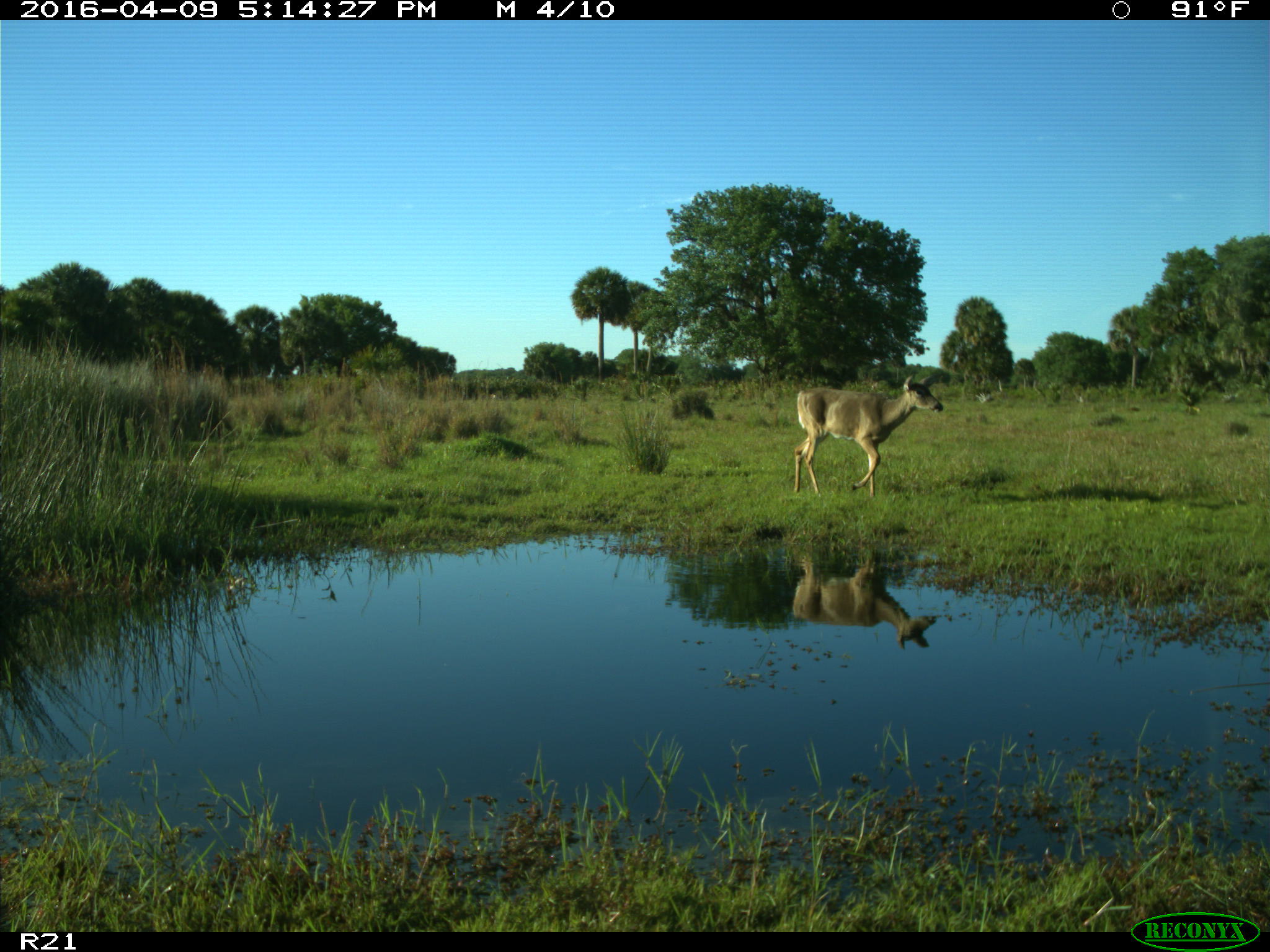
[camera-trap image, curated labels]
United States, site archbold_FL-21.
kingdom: Animalia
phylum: Chordata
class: Mammalia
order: Artiodactyla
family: Cervidae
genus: Odocoileus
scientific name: Odocoileus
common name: deer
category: unidentified deer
Unidentified deer (deer) (Odocoileus).